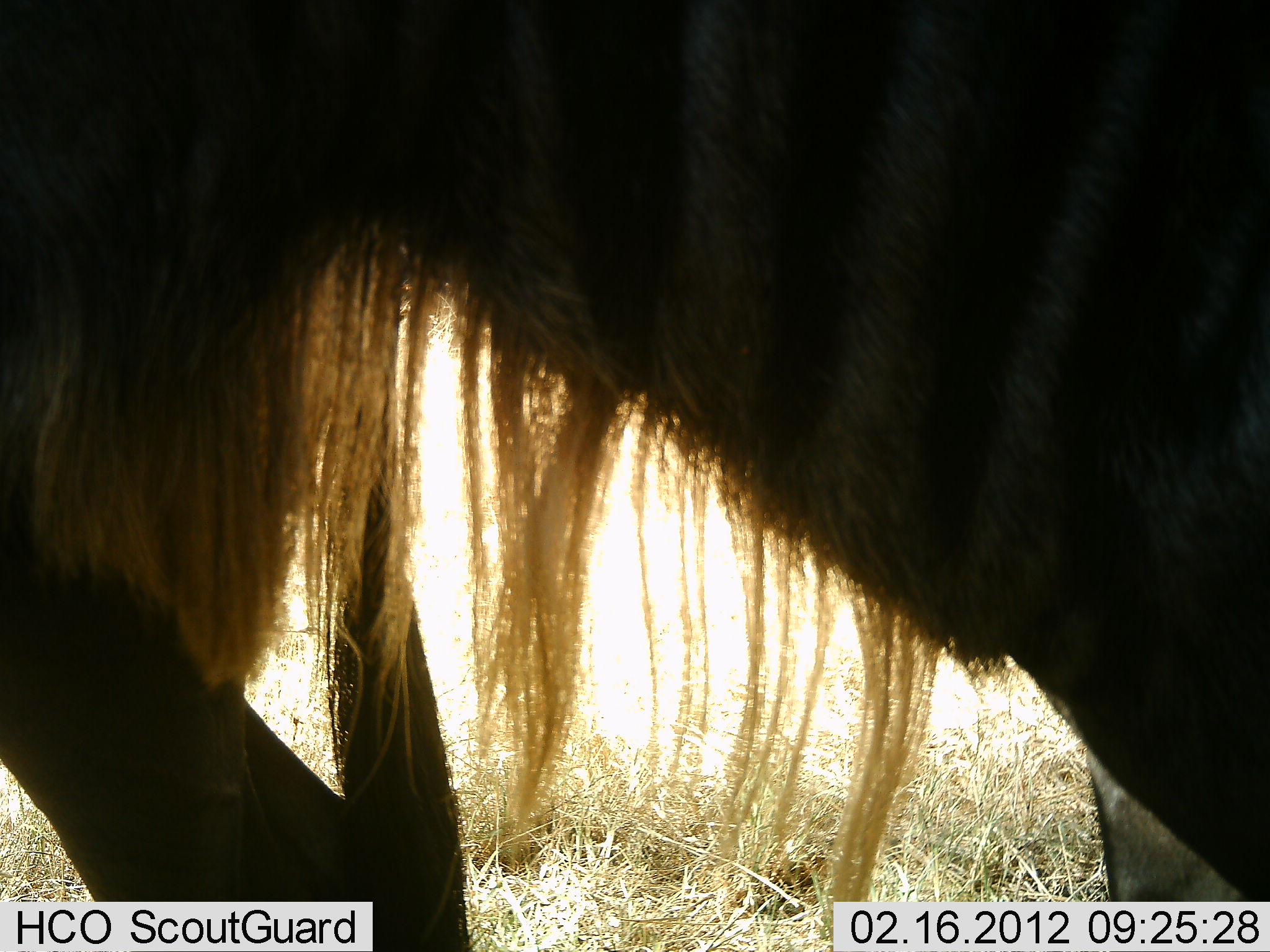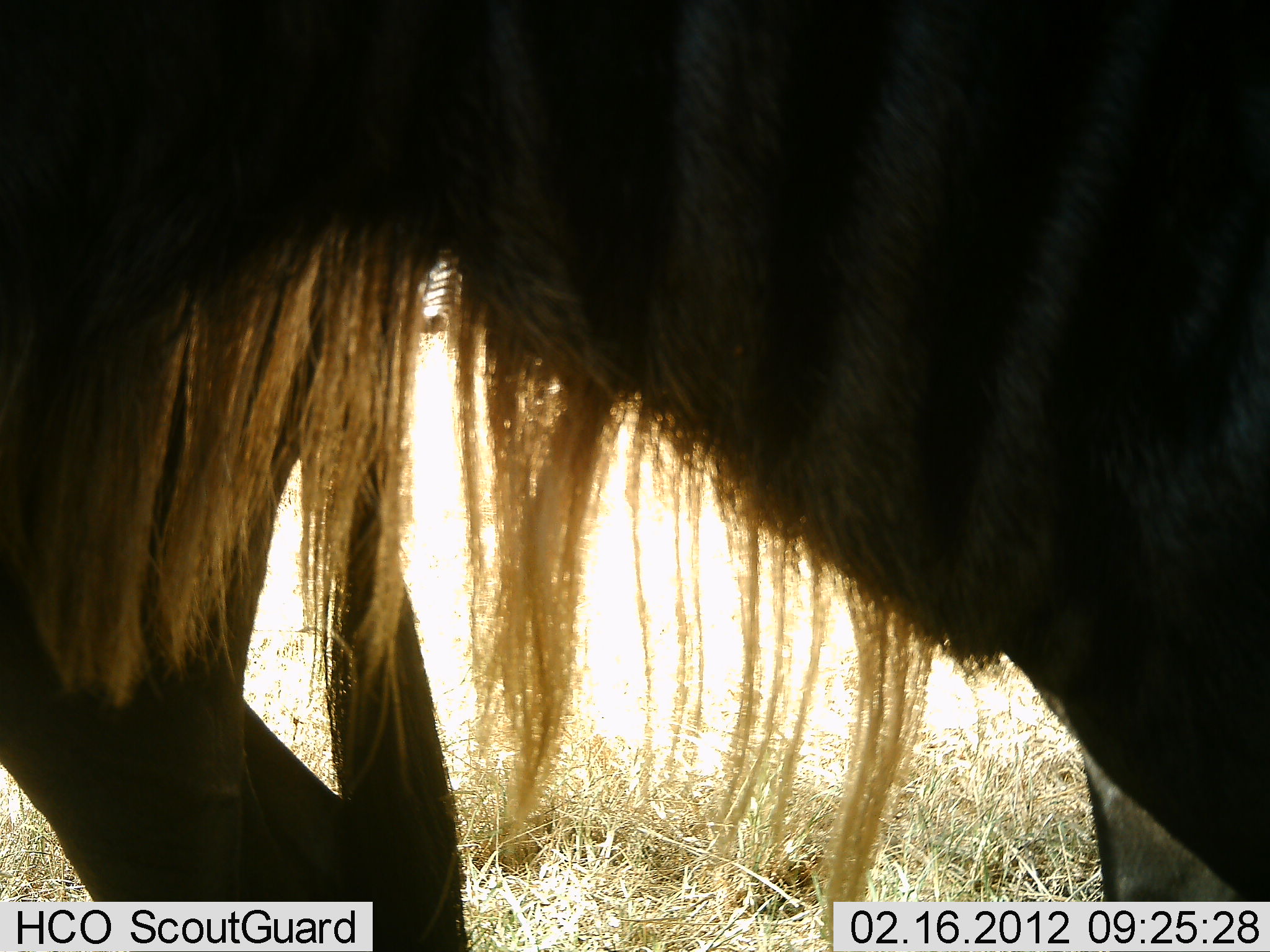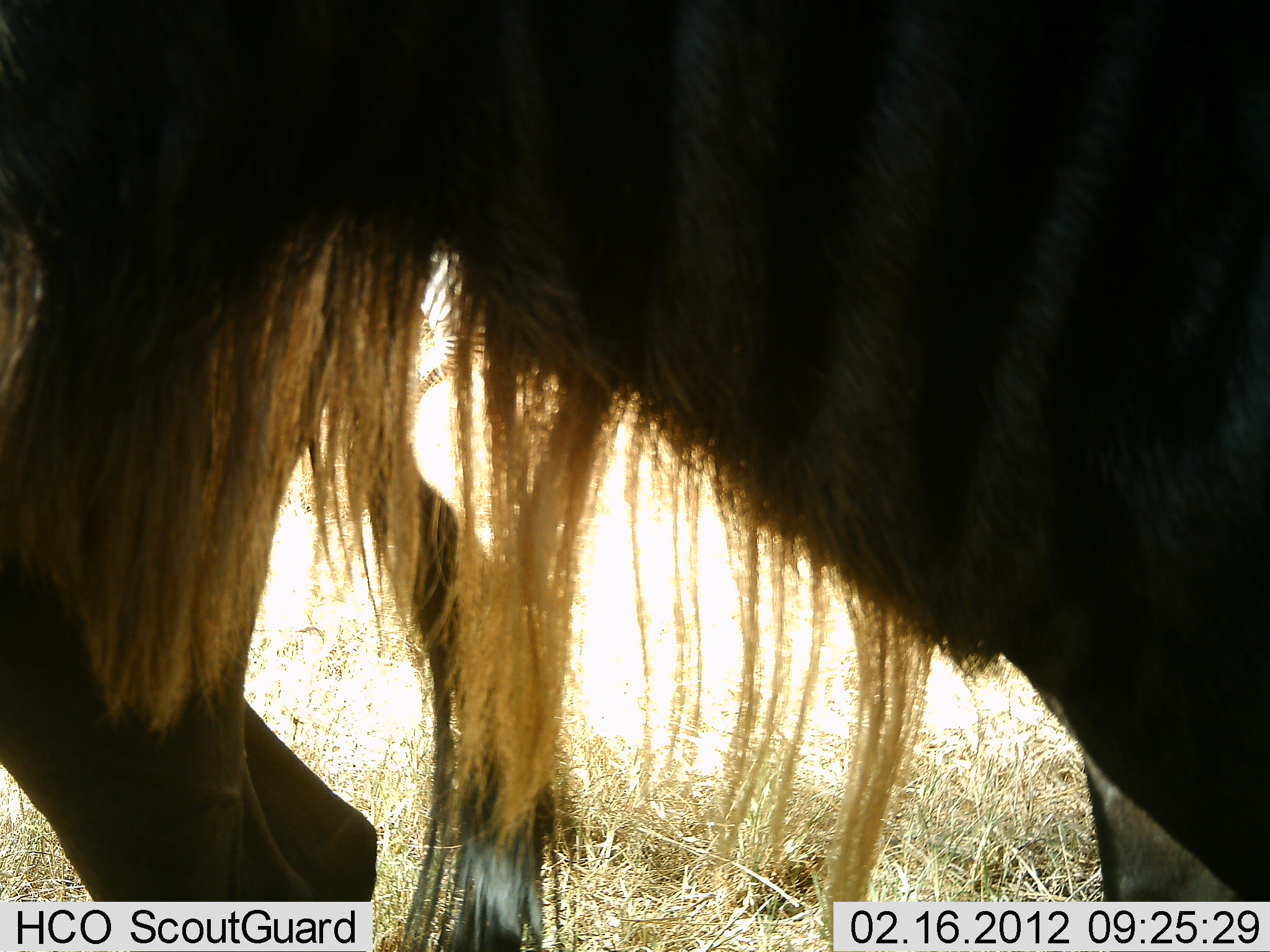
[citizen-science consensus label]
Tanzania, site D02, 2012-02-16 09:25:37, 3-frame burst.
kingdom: Animalia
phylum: Chordata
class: Mammalia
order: Artiodactyla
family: Bovidae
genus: Connochaetes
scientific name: Connochaetes taurinus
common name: blue wildebeest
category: wildebeest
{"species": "wildebeest (blue wildebeest) (Connochaetes taurinus)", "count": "1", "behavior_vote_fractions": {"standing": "95%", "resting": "5%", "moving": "0%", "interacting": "0%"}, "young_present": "0%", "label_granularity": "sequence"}